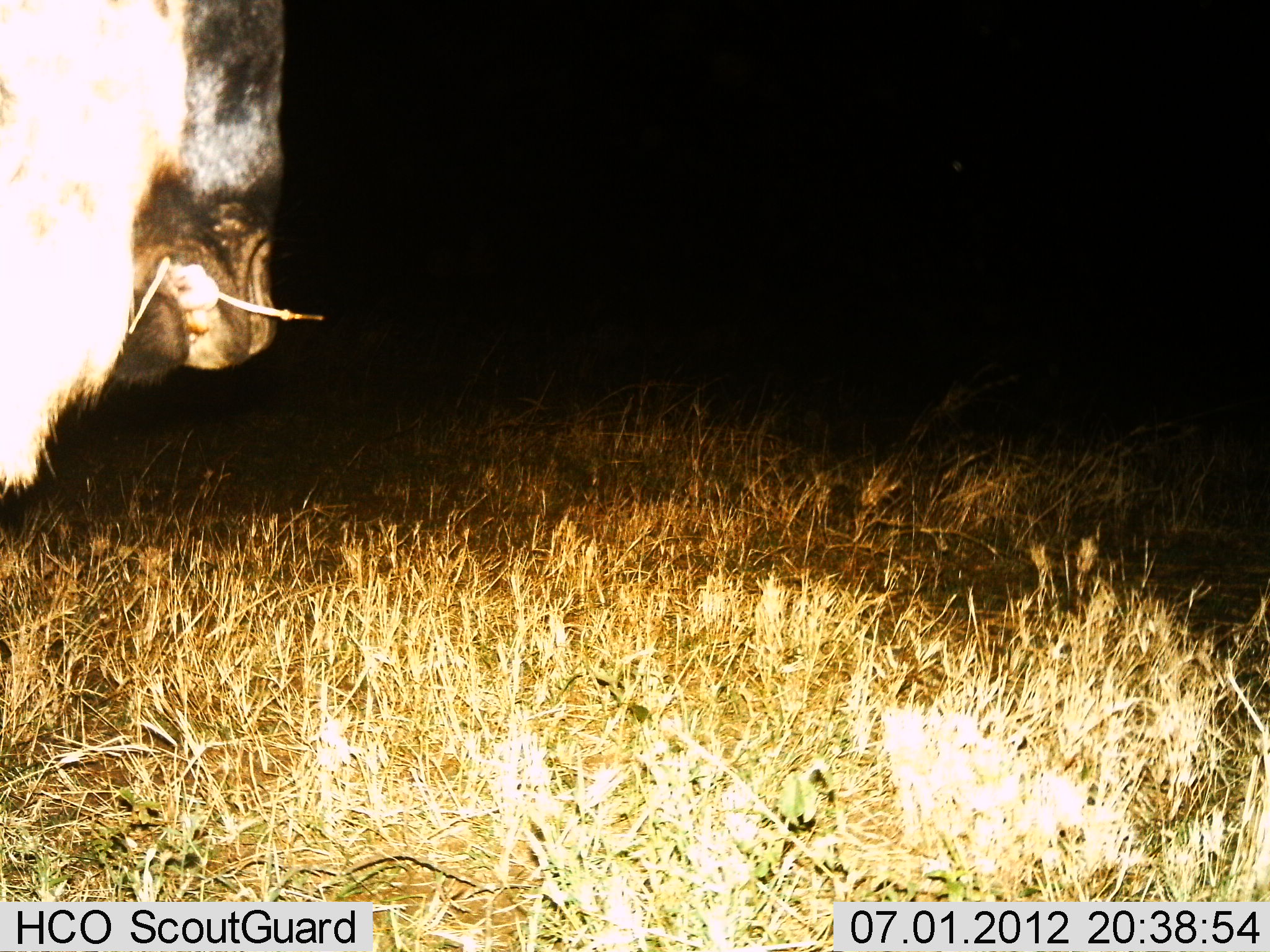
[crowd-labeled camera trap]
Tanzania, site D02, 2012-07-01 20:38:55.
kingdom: Animalia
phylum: Chordata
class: Mammalia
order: Artiodactyla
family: Bovidae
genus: Connochaetes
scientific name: Connochaetes taurinus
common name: blue wildebeest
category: wildebeest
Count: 1.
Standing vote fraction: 40%.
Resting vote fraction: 0%.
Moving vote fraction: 10%.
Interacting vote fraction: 0%.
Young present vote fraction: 0%.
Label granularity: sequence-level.